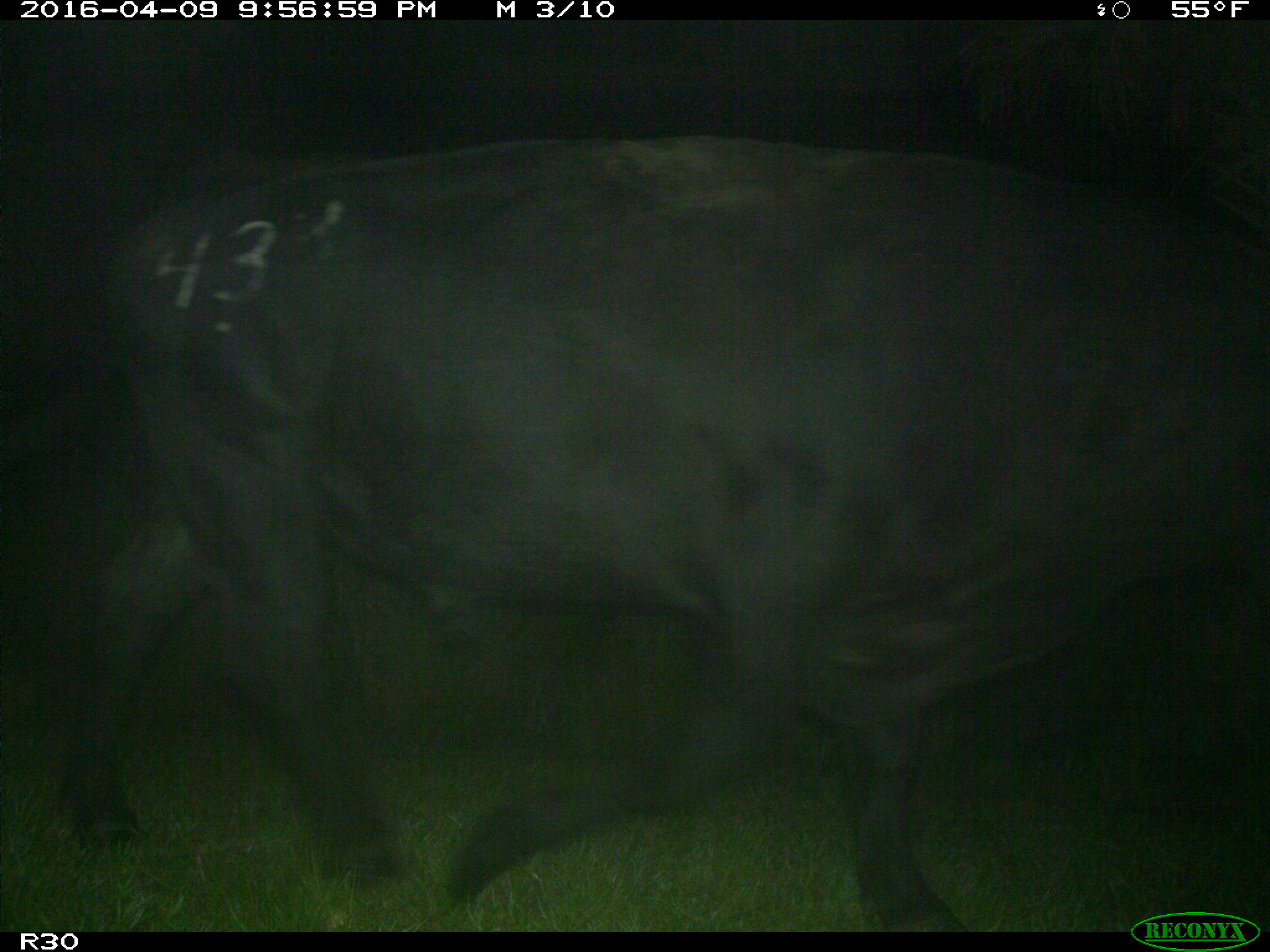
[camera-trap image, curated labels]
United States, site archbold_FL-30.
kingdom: Animalia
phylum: Chordata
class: Mammalia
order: Artiodactyla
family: Bovidae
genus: Bos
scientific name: Bos taurus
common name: domestic cow